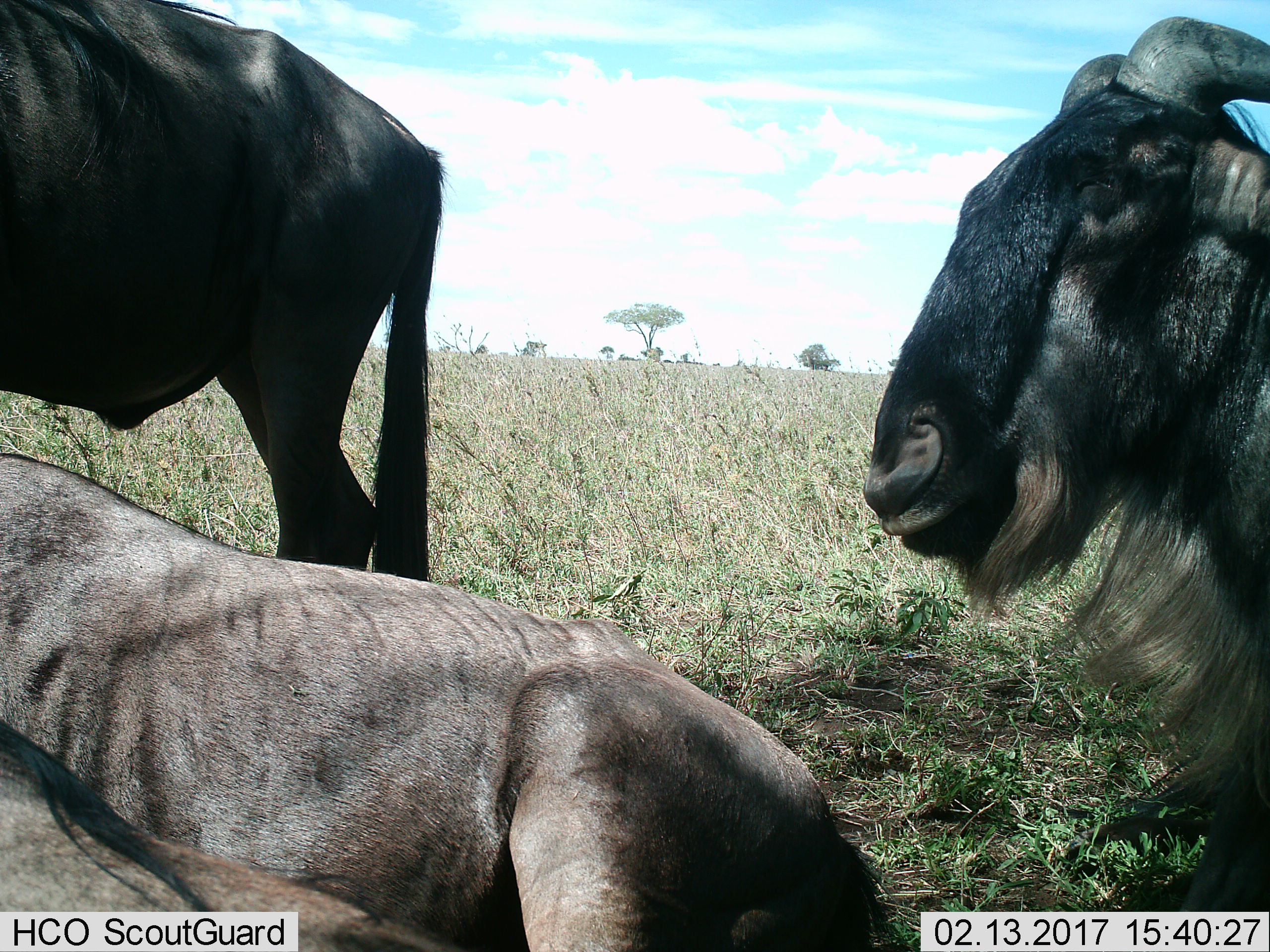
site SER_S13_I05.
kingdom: Animalia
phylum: Chordata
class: Mammalia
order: Artiodactyla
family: Bovidae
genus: Connochaetes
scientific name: Connochaetes taurinus taurinus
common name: blue wildebeest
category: wildebeestblue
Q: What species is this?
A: Wildebeestblue (blue wildebeest) (Connochaetes taurinus taurinus).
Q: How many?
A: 4.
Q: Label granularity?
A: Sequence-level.